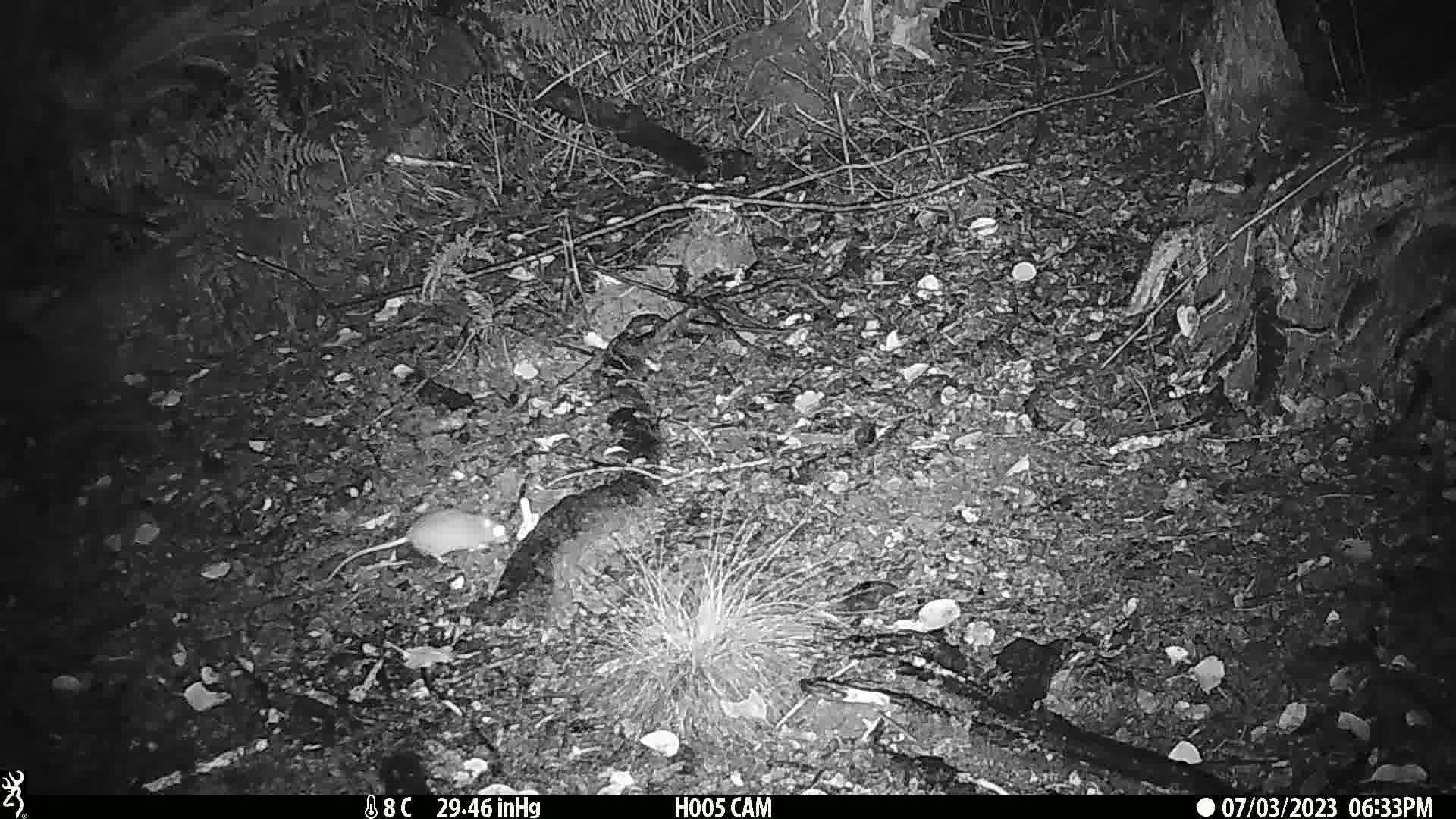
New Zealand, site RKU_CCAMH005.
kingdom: Animalia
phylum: Chordata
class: Mammalia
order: Rodentia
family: Muridae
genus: Rattus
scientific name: Rattus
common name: rat